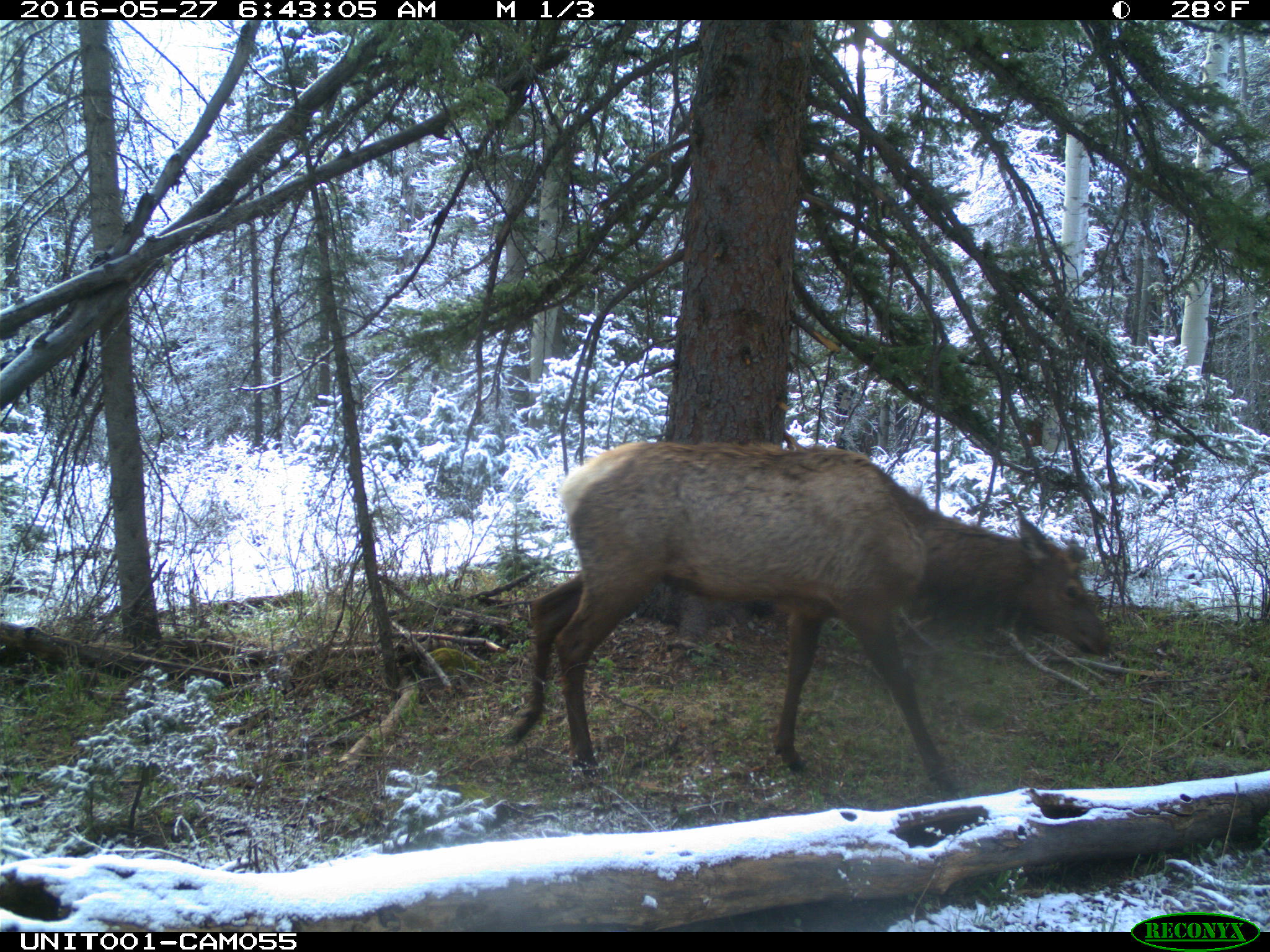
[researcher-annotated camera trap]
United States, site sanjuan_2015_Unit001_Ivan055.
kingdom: Animalia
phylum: Chordata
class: Mammalia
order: Artiodactyla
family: Cervidae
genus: Cervus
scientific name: Cervus elaphus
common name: red deer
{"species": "Cervus elaphus (red deer)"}